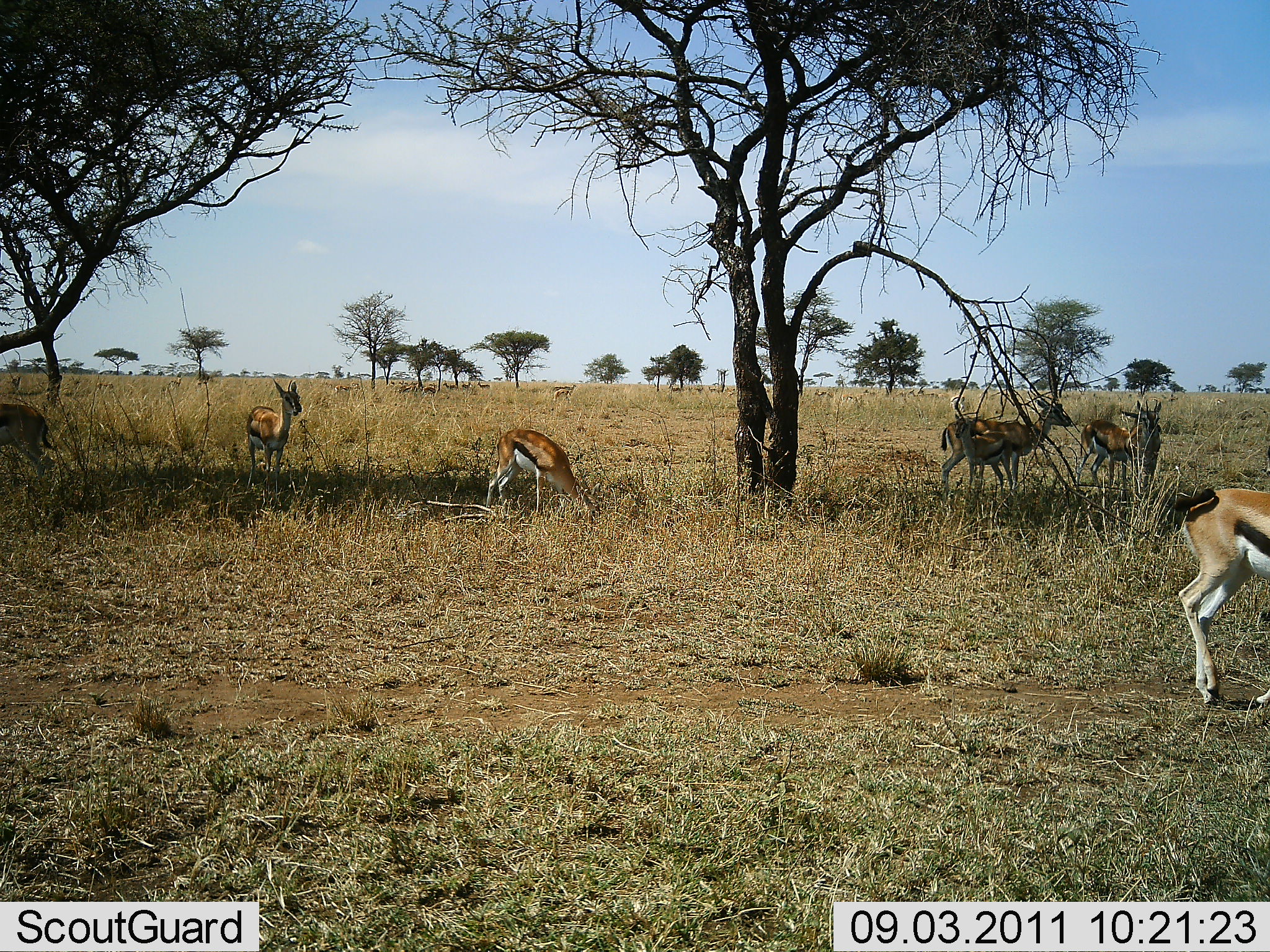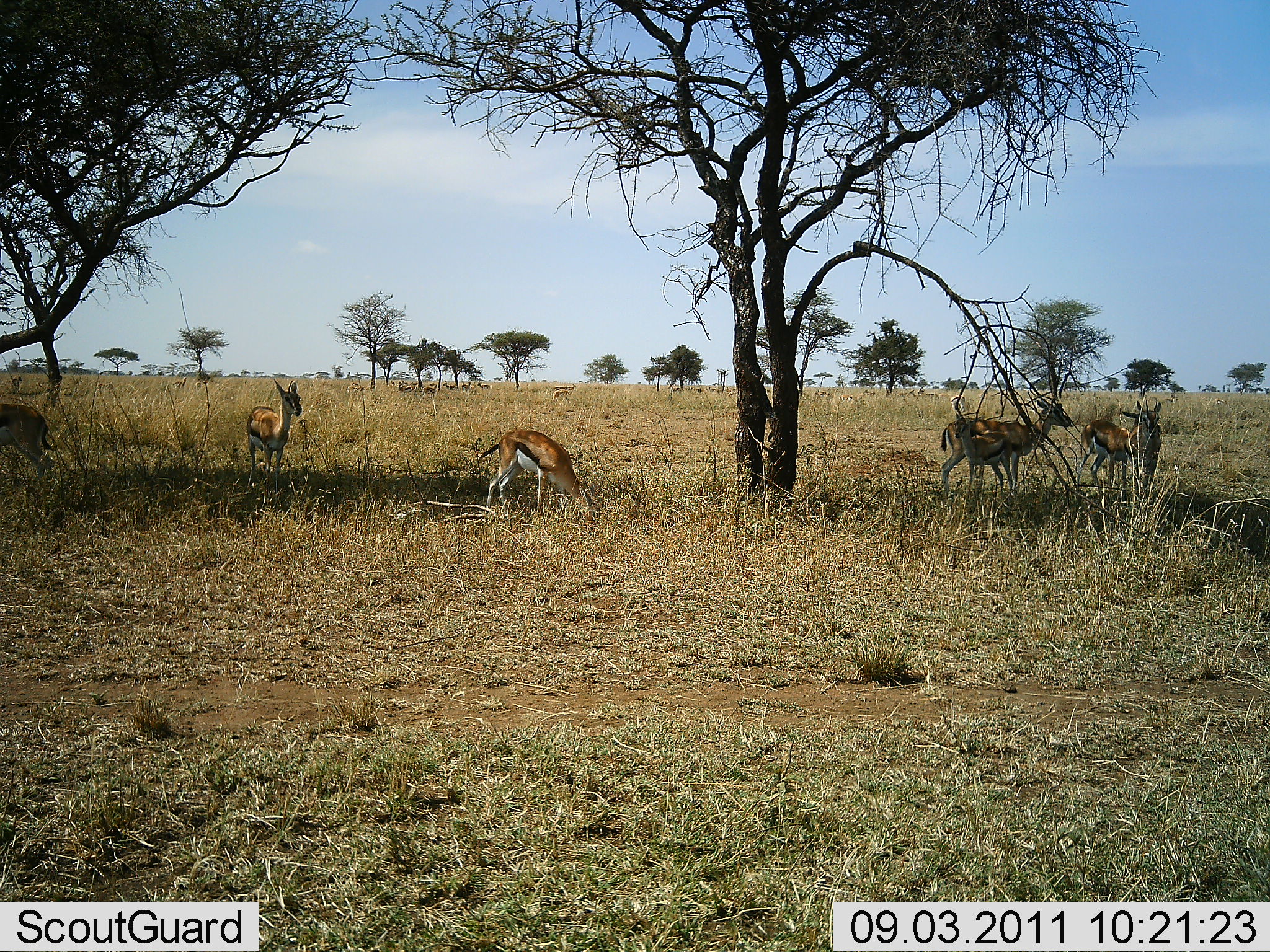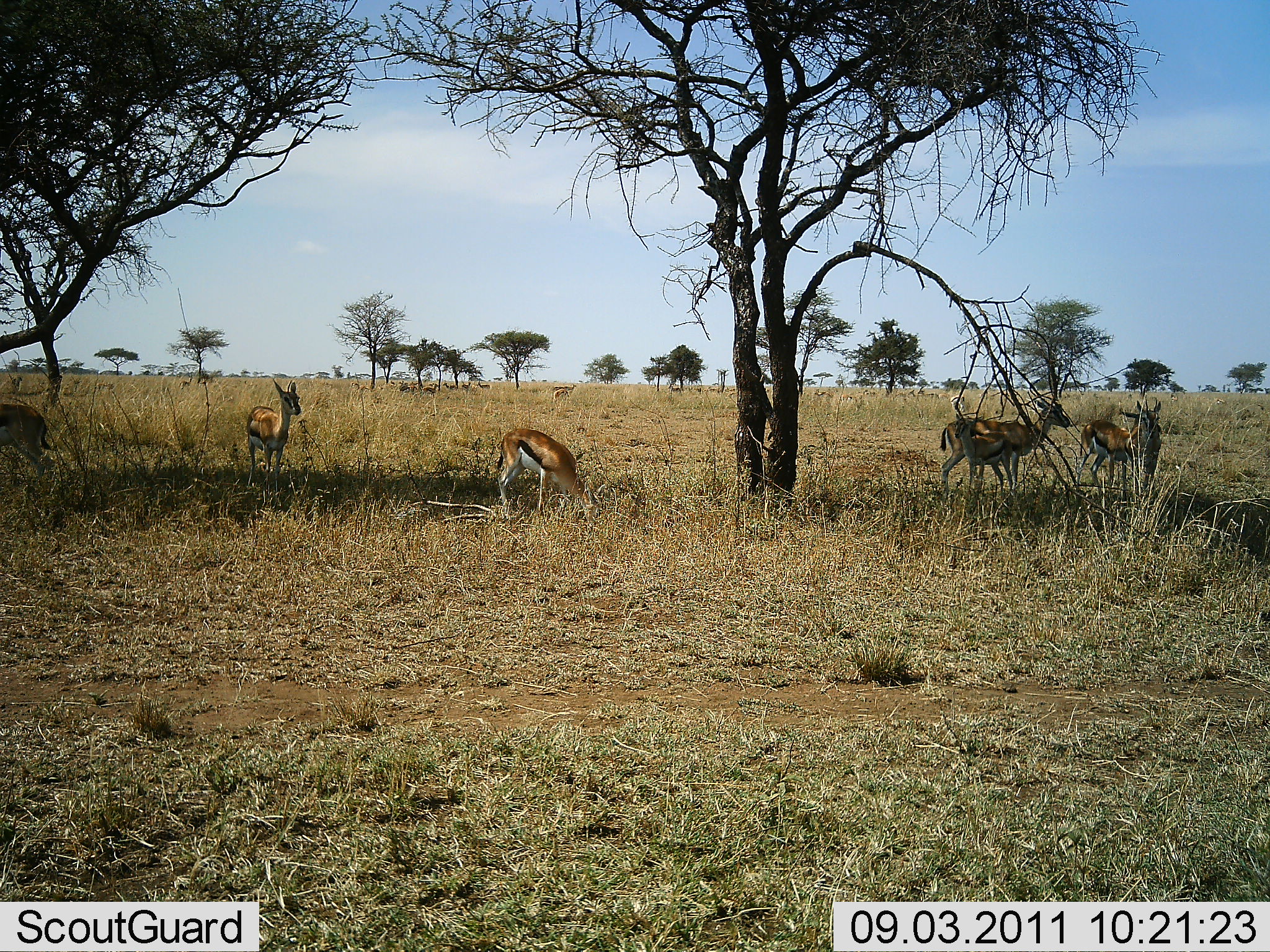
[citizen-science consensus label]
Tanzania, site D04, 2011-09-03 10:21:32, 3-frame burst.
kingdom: Animalia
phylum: Chordata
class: Mammalia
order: Artiodactyla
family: Bovidae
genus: Eudorcas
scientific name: Eudorcas thomsonii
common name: thomson's gazelle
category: gazellethomsons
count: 6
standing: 100%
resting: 8%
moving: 42%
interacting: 0%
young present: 17%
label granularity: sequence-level